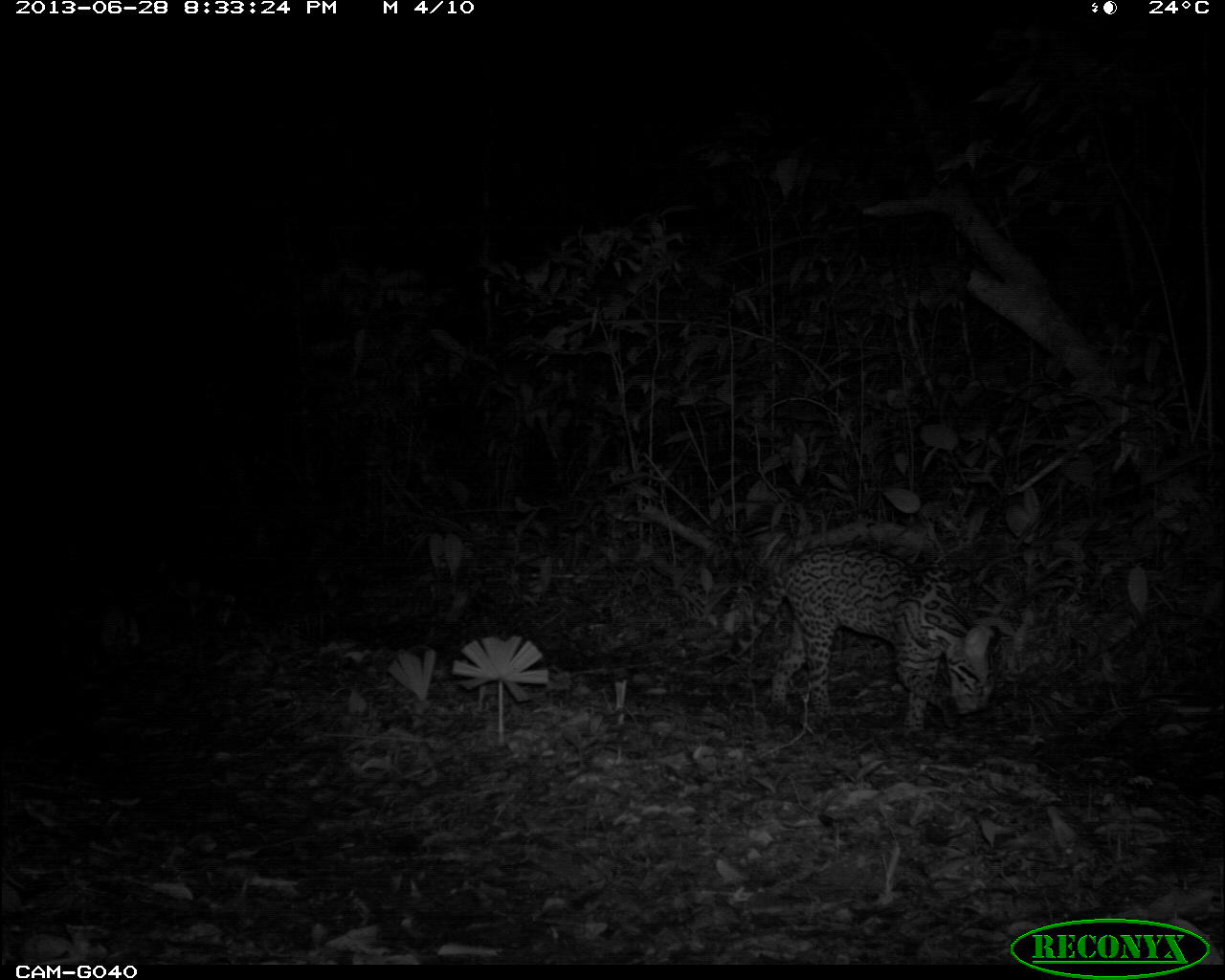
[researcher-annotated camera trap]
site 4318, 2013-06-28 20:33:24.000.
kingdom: Animalia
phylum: Chordata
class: Mammalia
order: Carnivora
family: Felidae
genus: Leopardus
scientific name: Leopardus pardalis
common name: ocelot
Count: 1.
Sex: female.